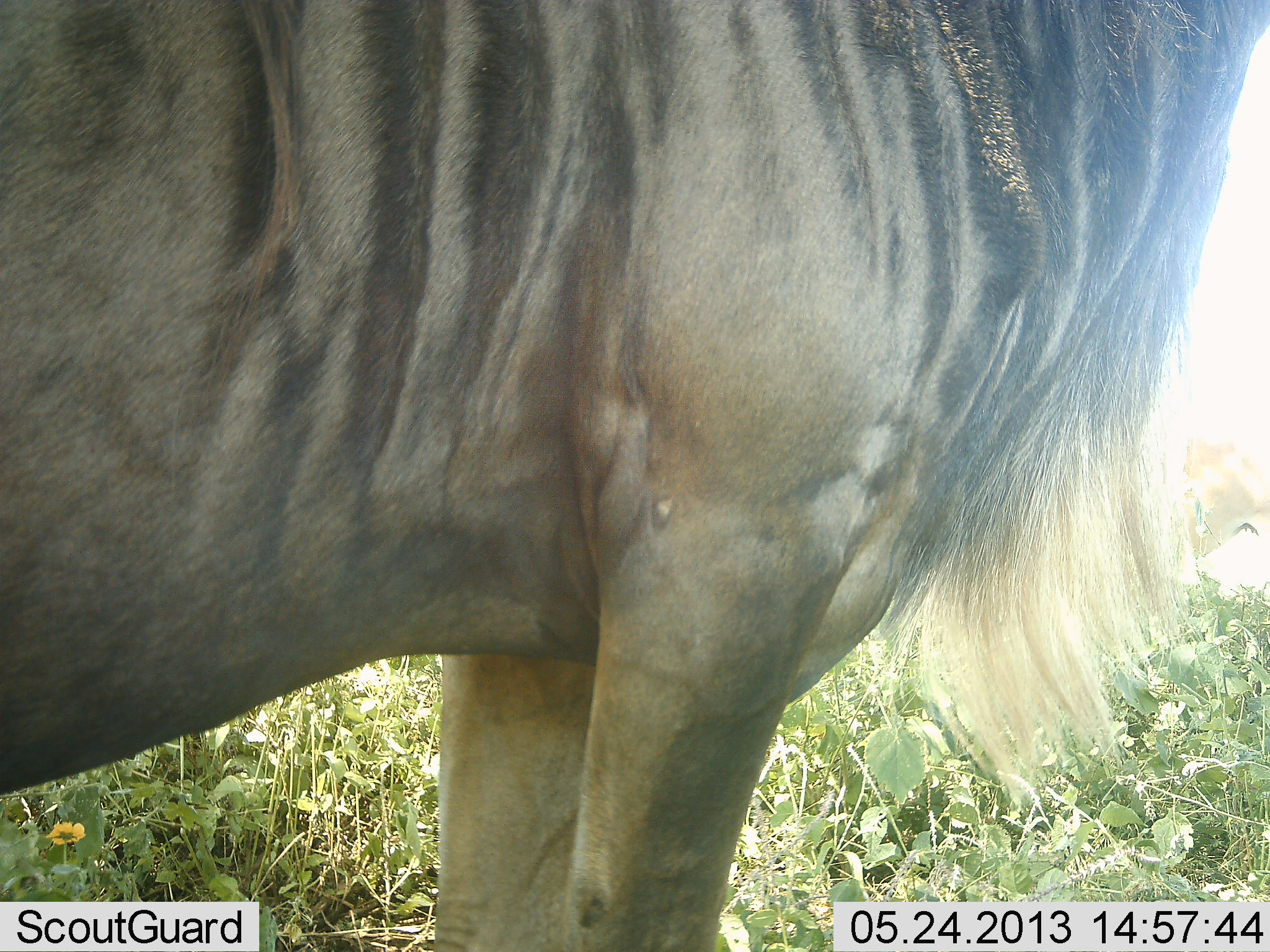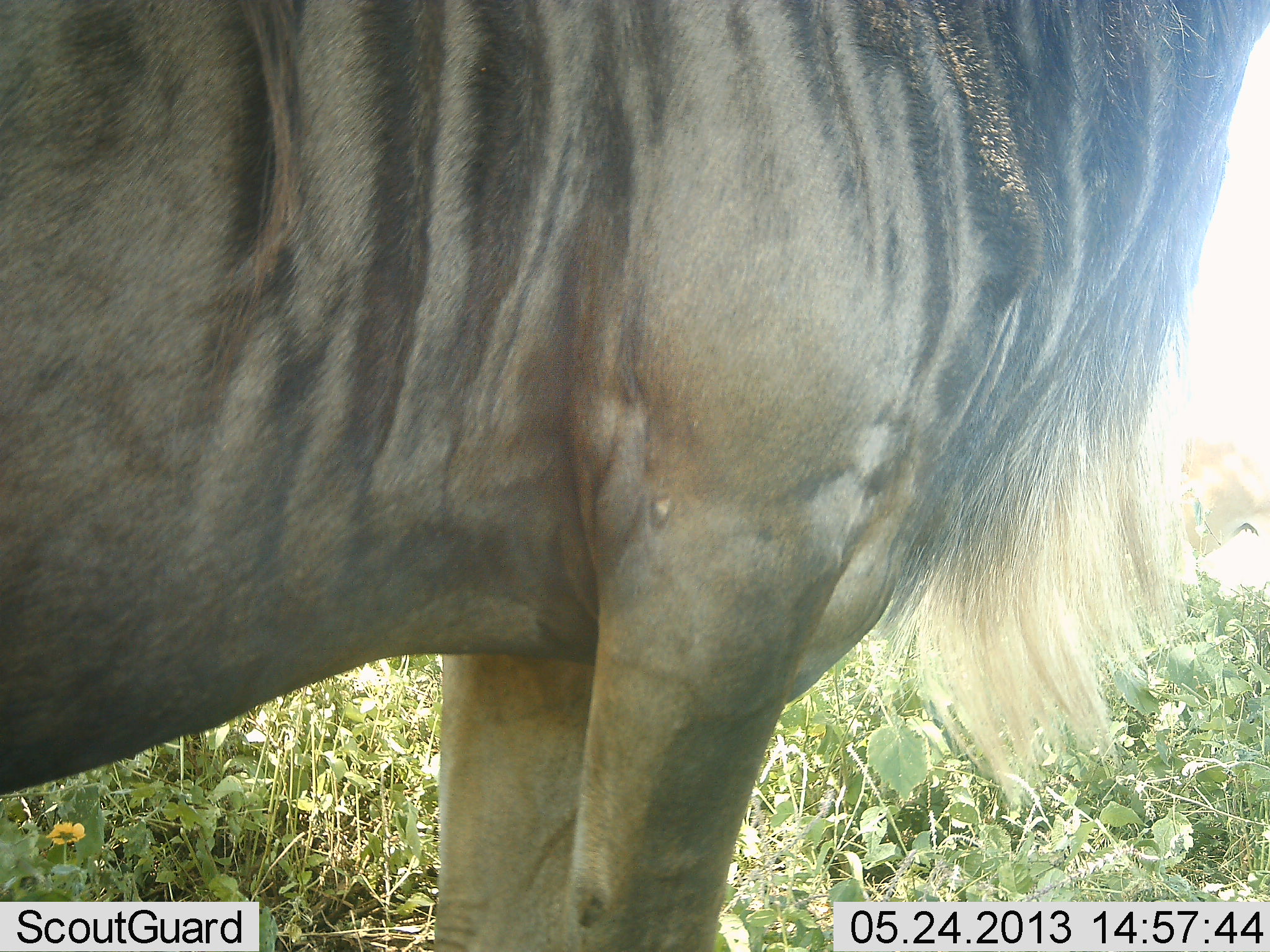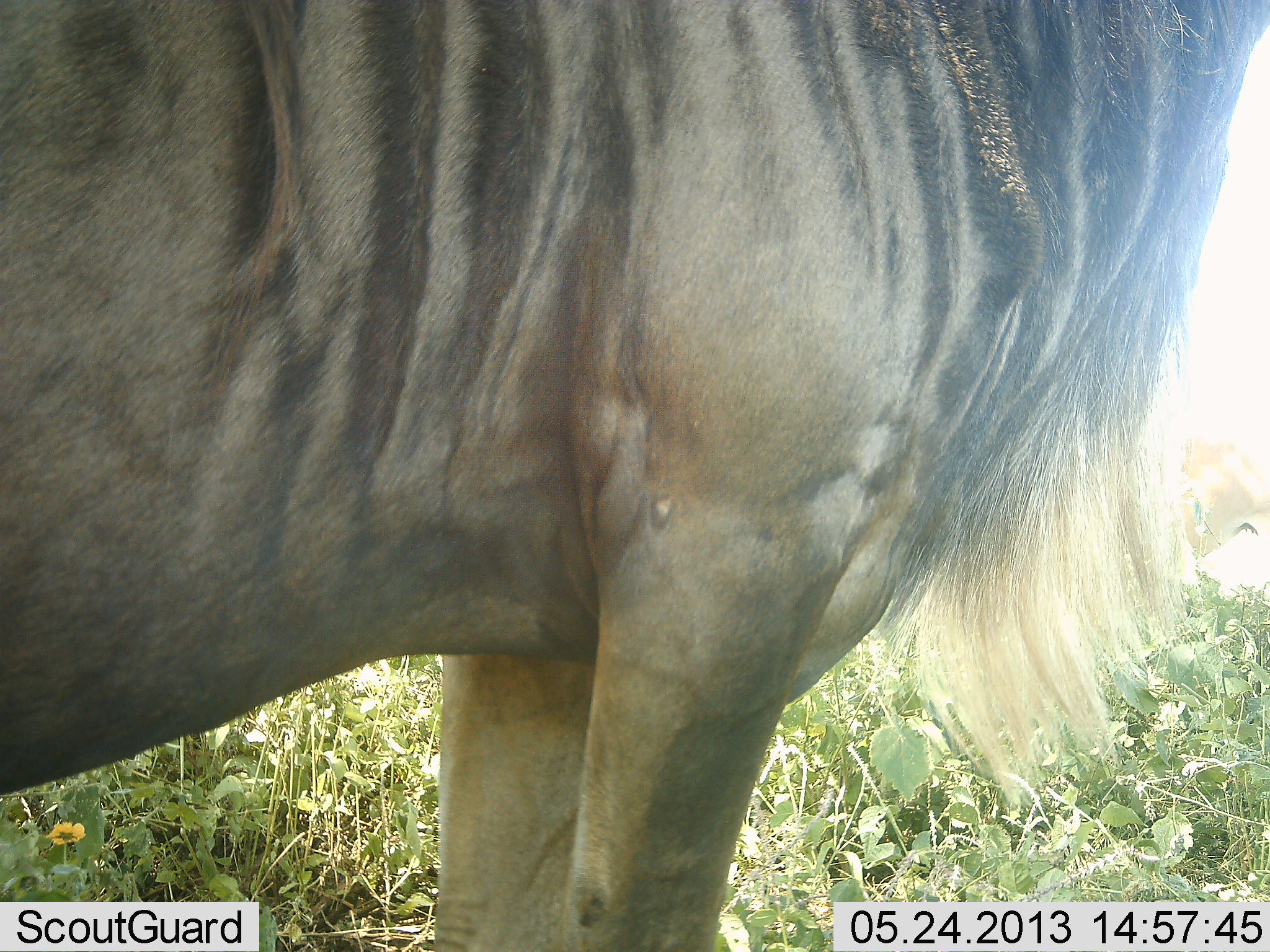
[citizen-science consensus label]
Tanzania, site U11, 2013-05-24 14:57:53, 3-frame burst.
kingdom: Animalia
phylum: Chordata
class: Mammalia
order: Artiodactyla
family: Bovidae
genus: Connochaetes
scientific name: Connochaetes taurinus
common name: blue wildebeest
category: wildebeest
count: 1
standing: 100%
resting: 0%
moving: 0%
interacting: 0%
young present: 0%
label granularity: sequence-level